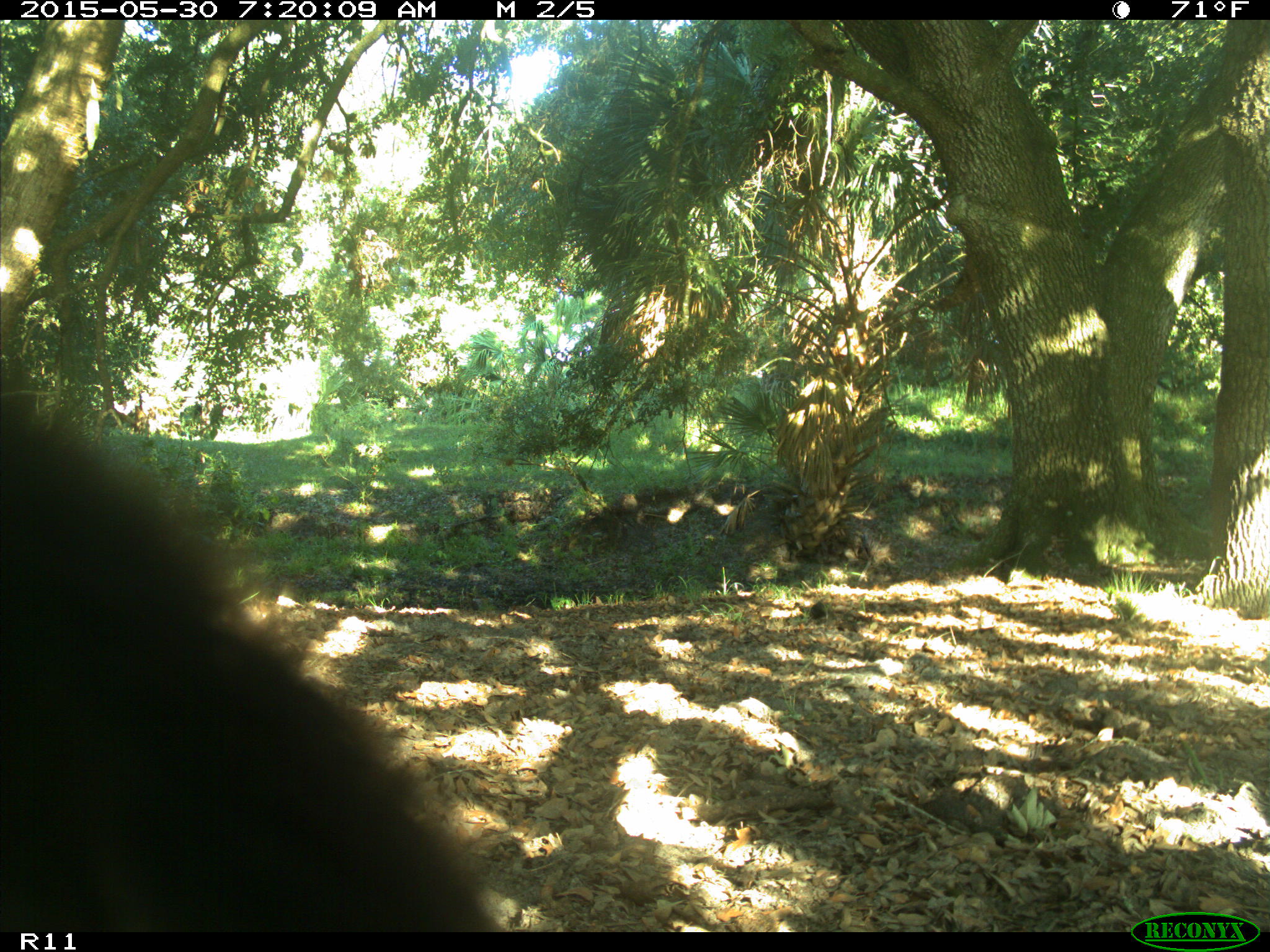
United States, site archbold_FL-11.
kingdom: Animalia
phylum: Chordata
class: Mammalia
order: Artiodactyla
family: Bovidae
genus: Bos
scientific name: Bos taurus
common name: domestic cow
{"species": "Bos taurus (domestic cow)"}